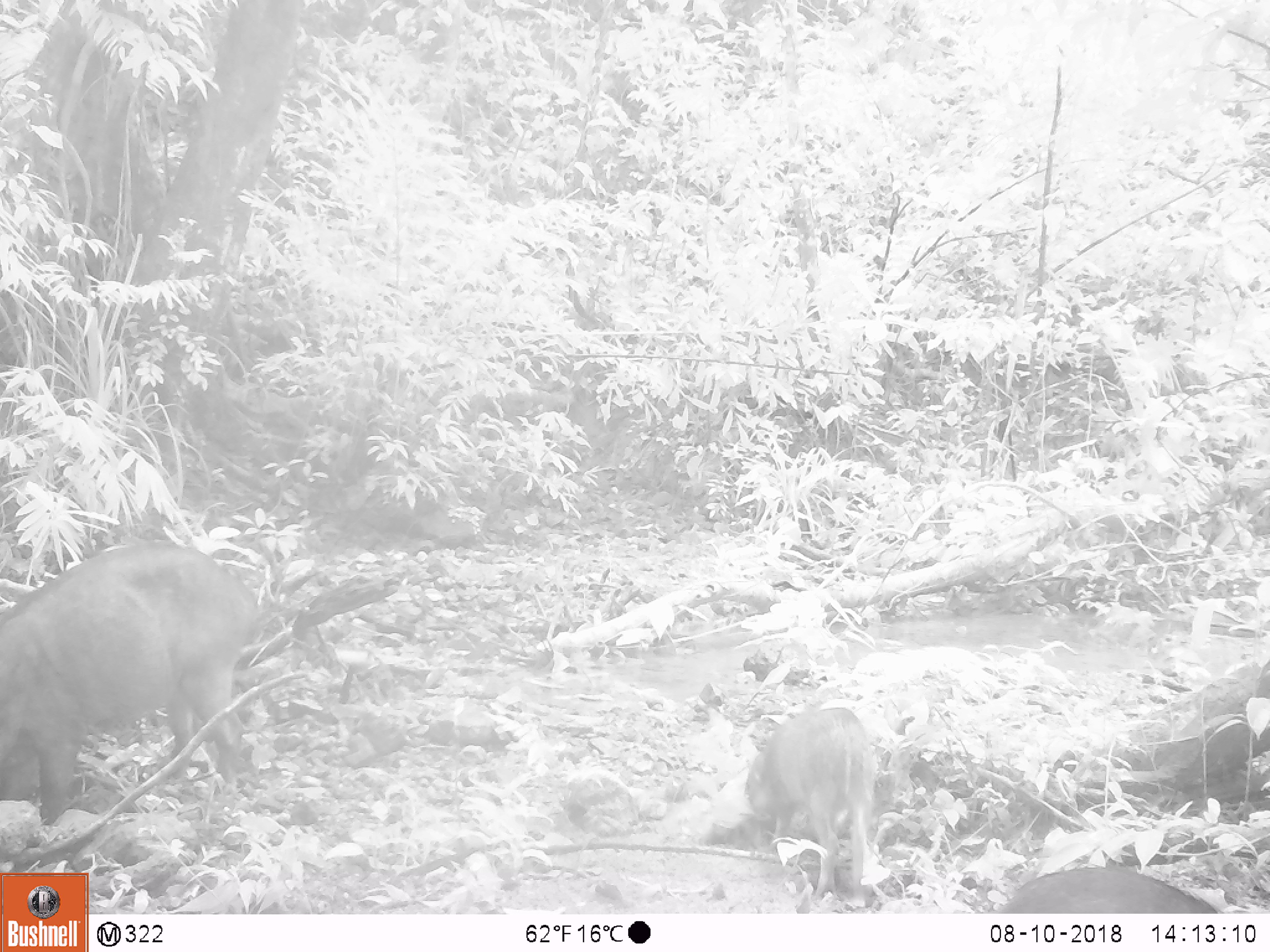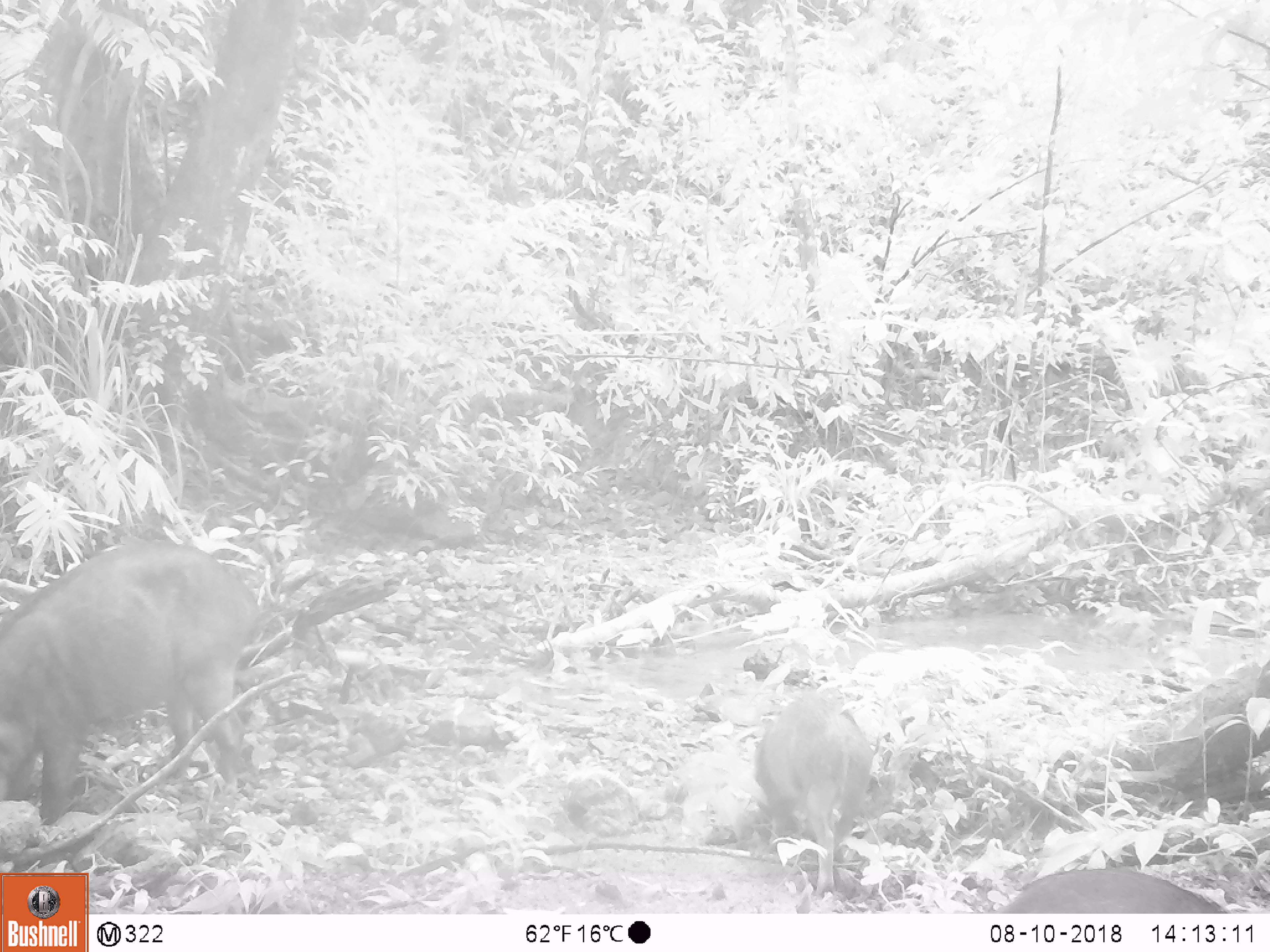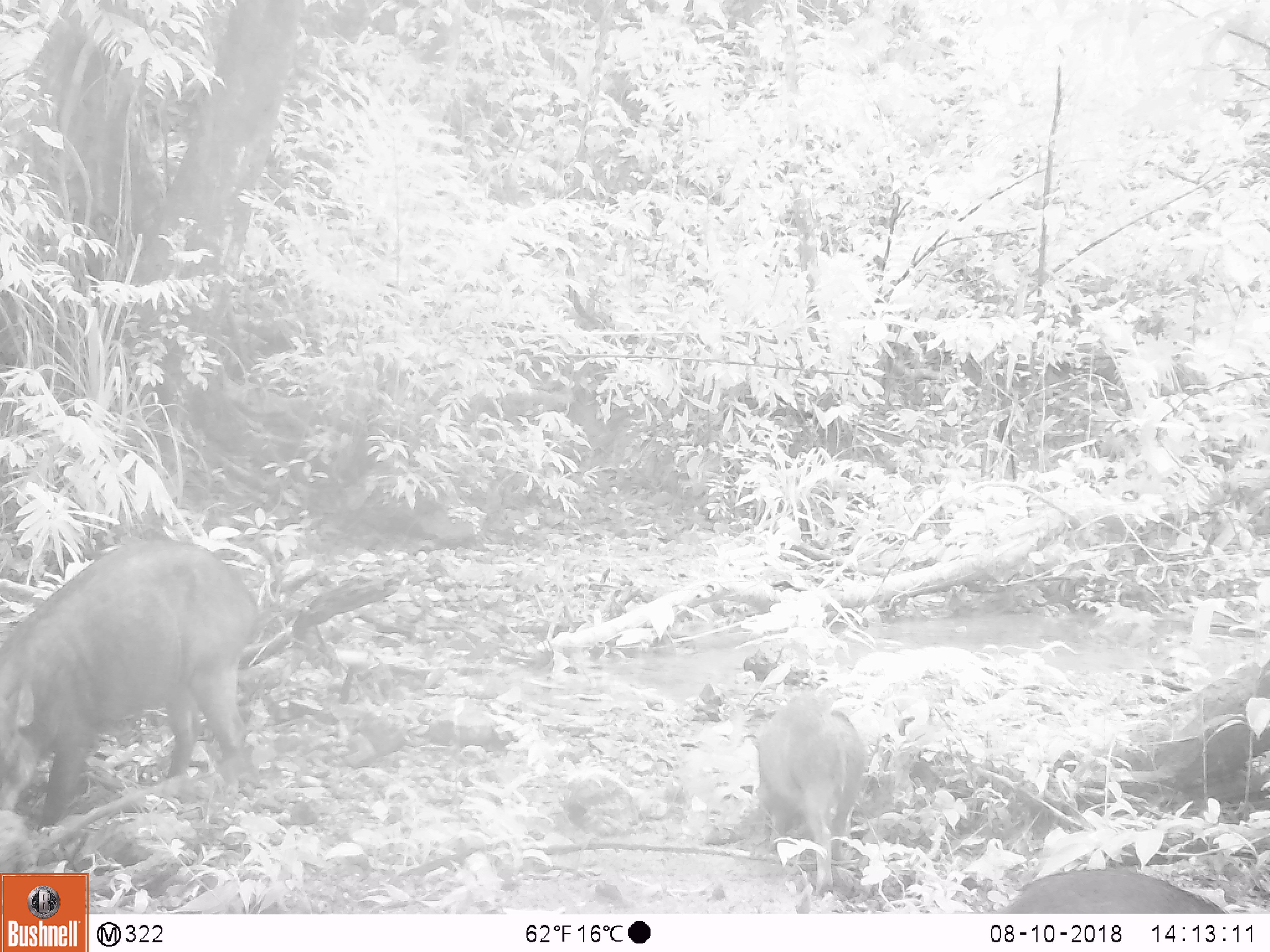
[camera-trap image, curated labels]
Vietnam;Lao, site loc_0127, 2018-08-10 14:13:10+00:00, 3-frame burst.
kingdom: Animalia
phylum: Chordata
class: Mammalia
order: Artiodactyla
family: Suidae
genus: Sus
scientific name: Sus scrofa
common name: eurasian wild pig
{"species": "eurasian wild pig (Sus scrofa)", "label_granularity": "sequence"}